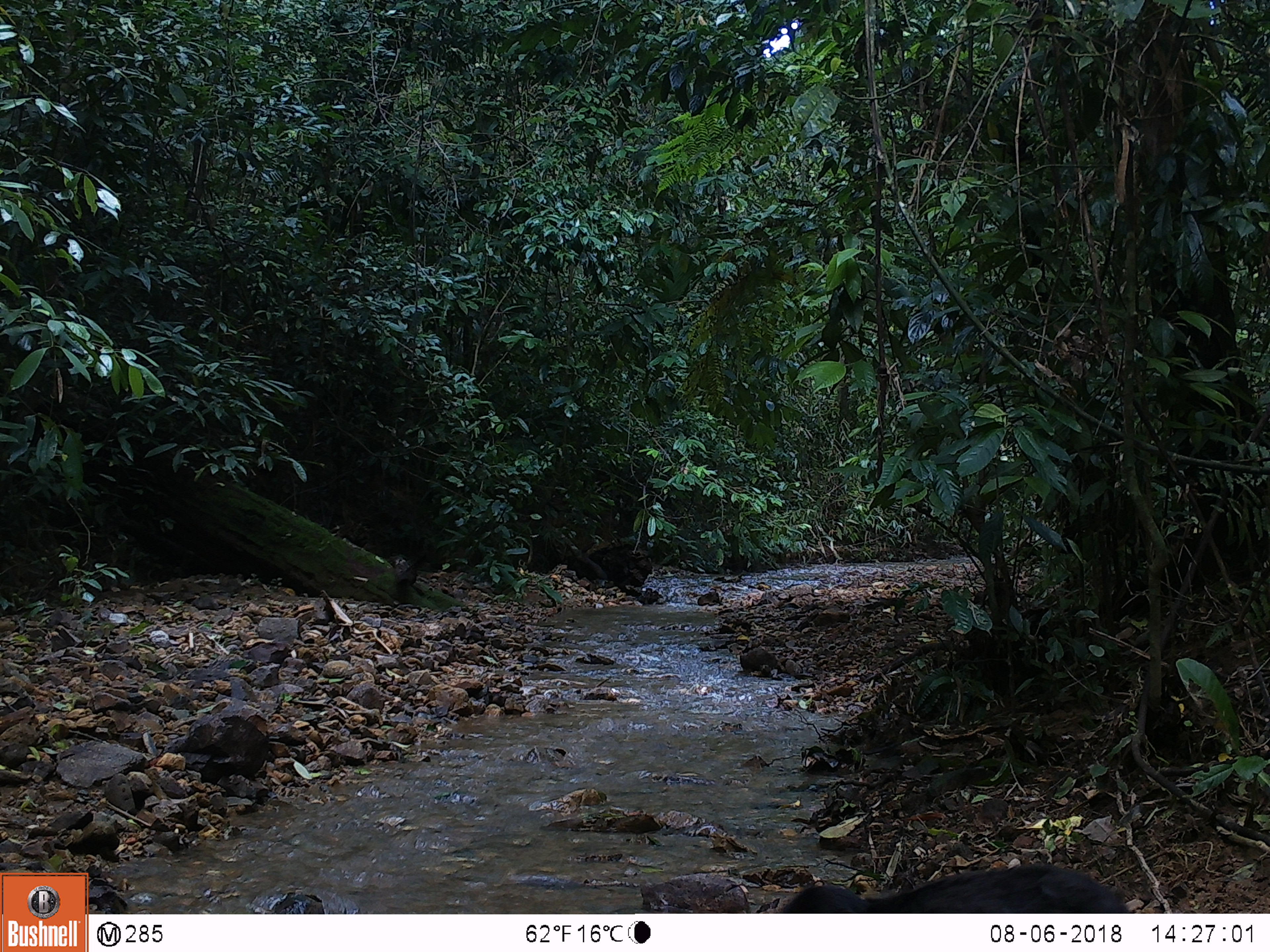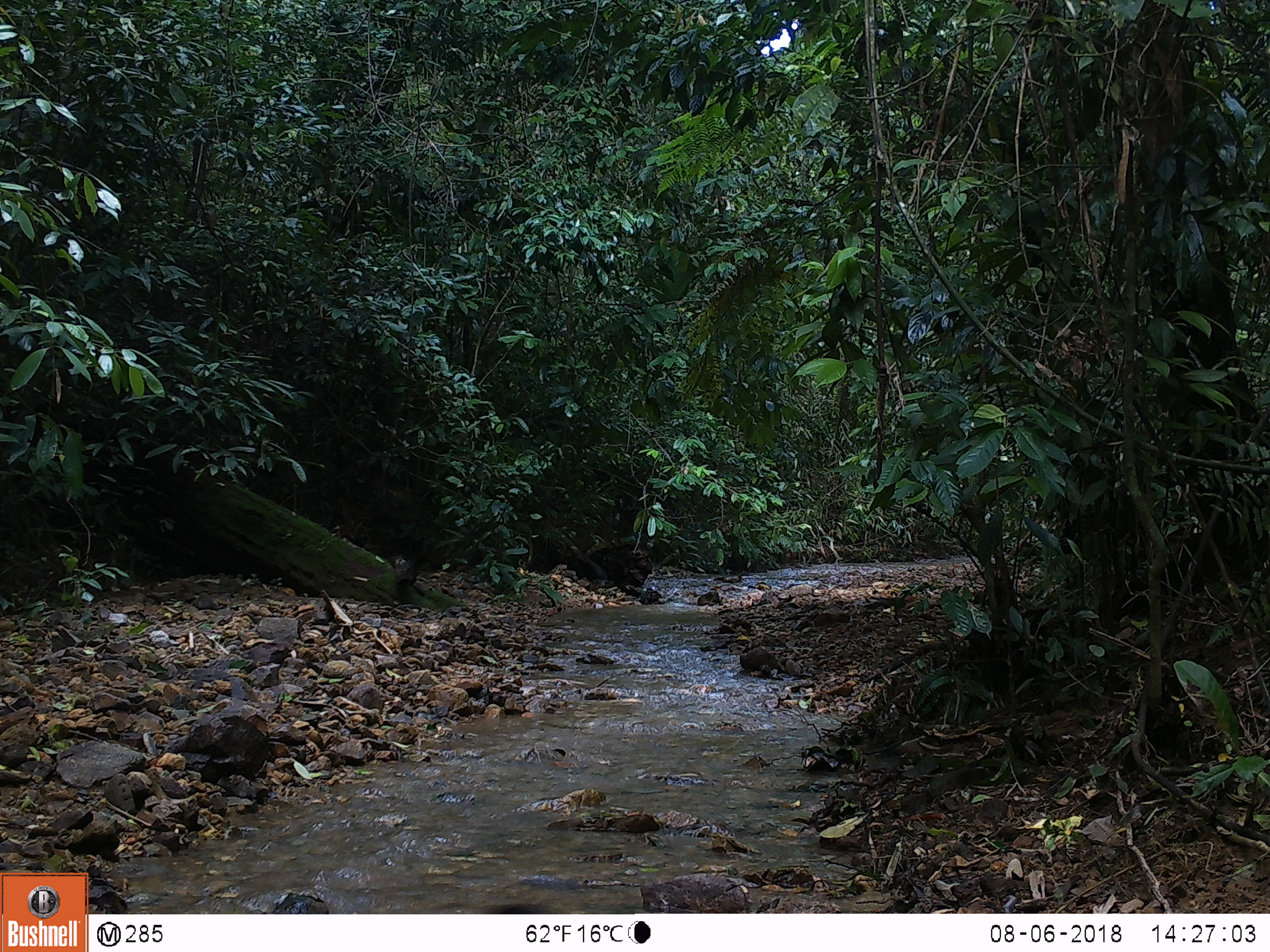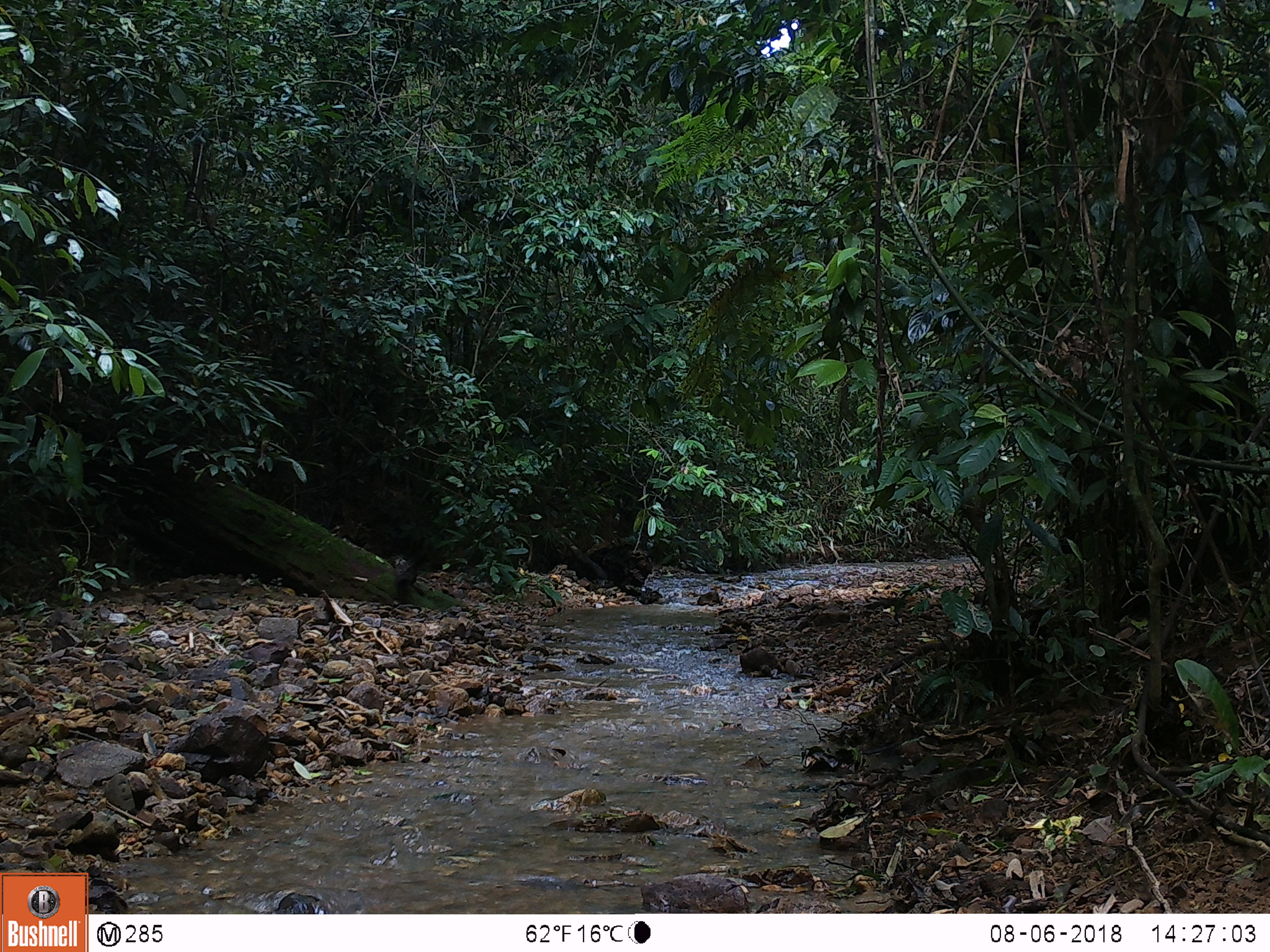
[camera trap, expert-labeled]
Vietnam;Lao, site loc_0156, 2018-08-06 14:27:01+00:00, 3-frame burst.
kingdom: Animalia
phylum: Chordata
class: Mammalia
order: Primates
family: Cercopithecidae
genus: Macaca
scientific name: Macaca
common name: macaque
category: unidentified macaque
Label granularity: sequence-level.